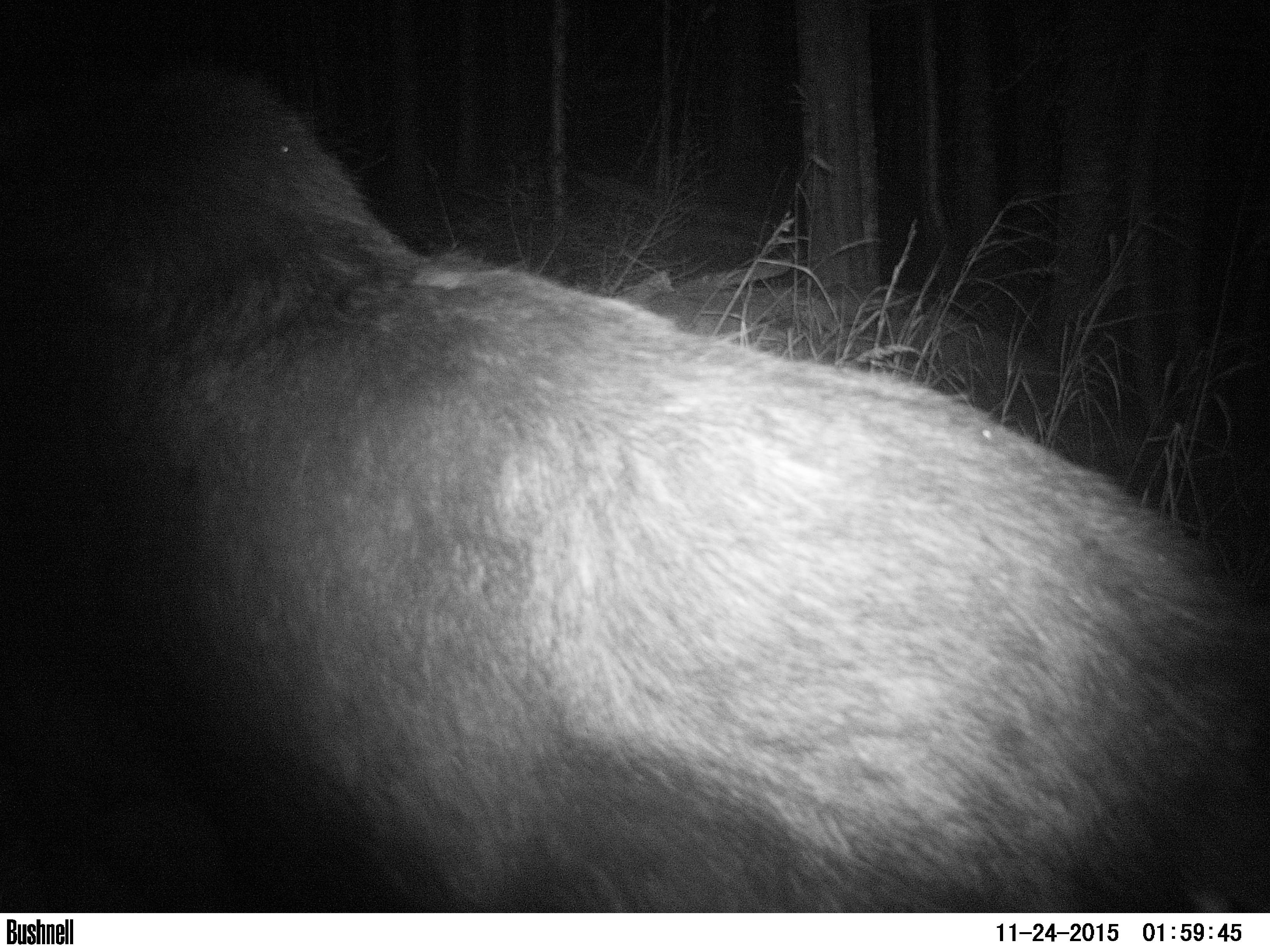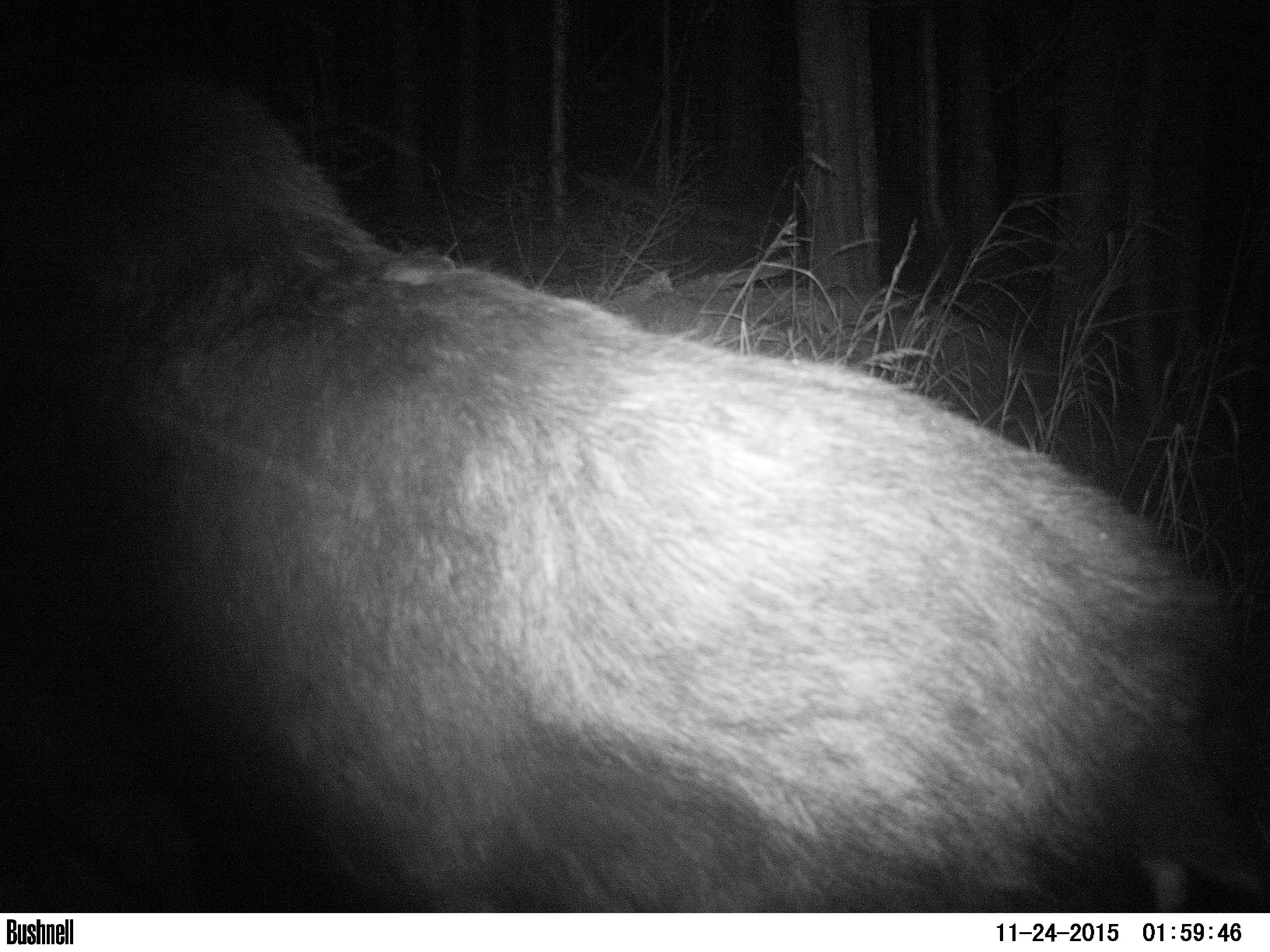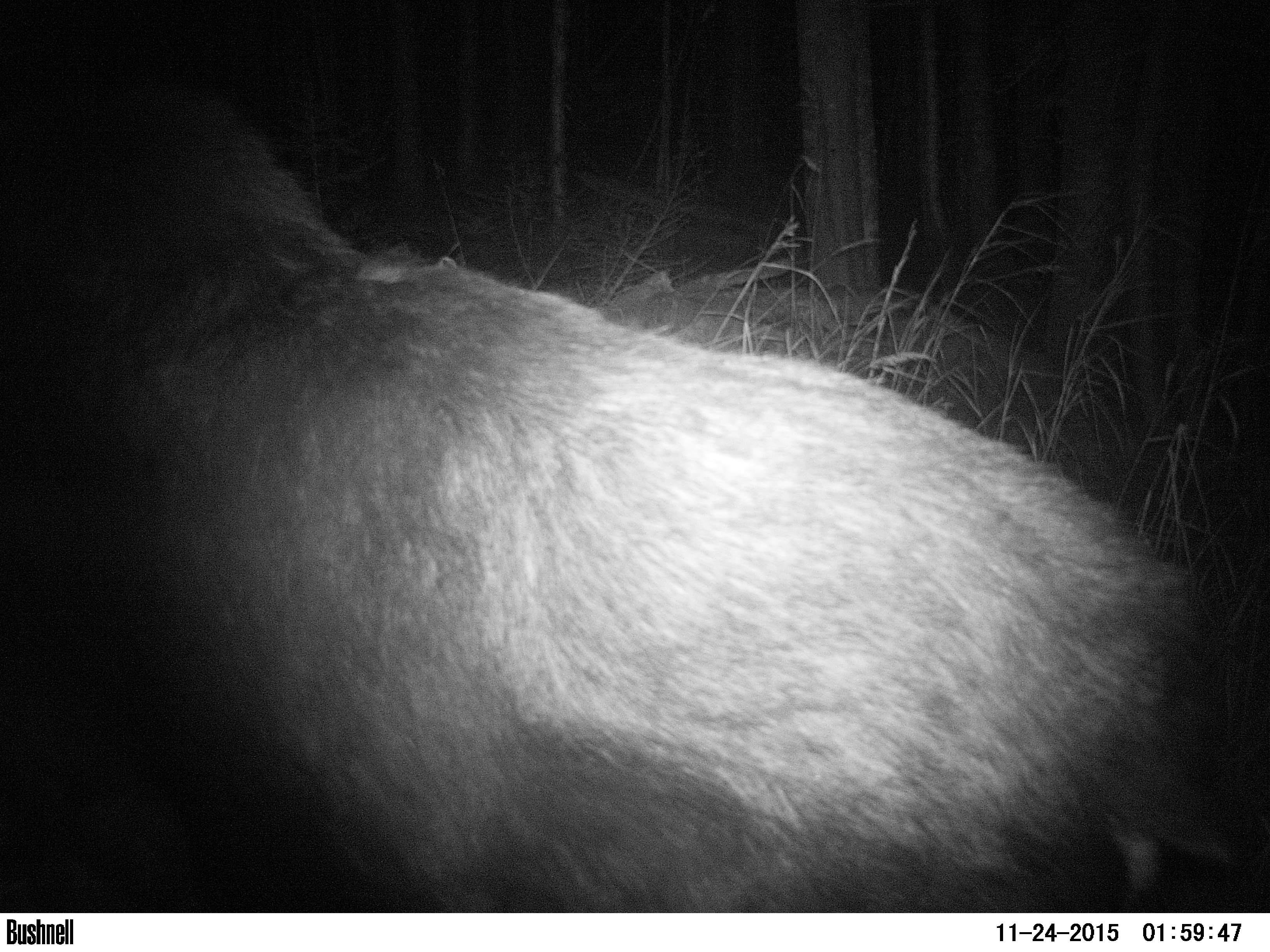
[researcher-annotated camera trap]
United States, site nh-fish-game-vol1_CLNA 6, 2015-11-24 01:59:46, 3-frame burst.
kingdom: Animalia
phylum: Chordata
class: Mammalia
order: Artiodactyla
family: Cervidae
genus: Alces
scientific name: Alces alces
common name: moose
Moose (Alces alces).